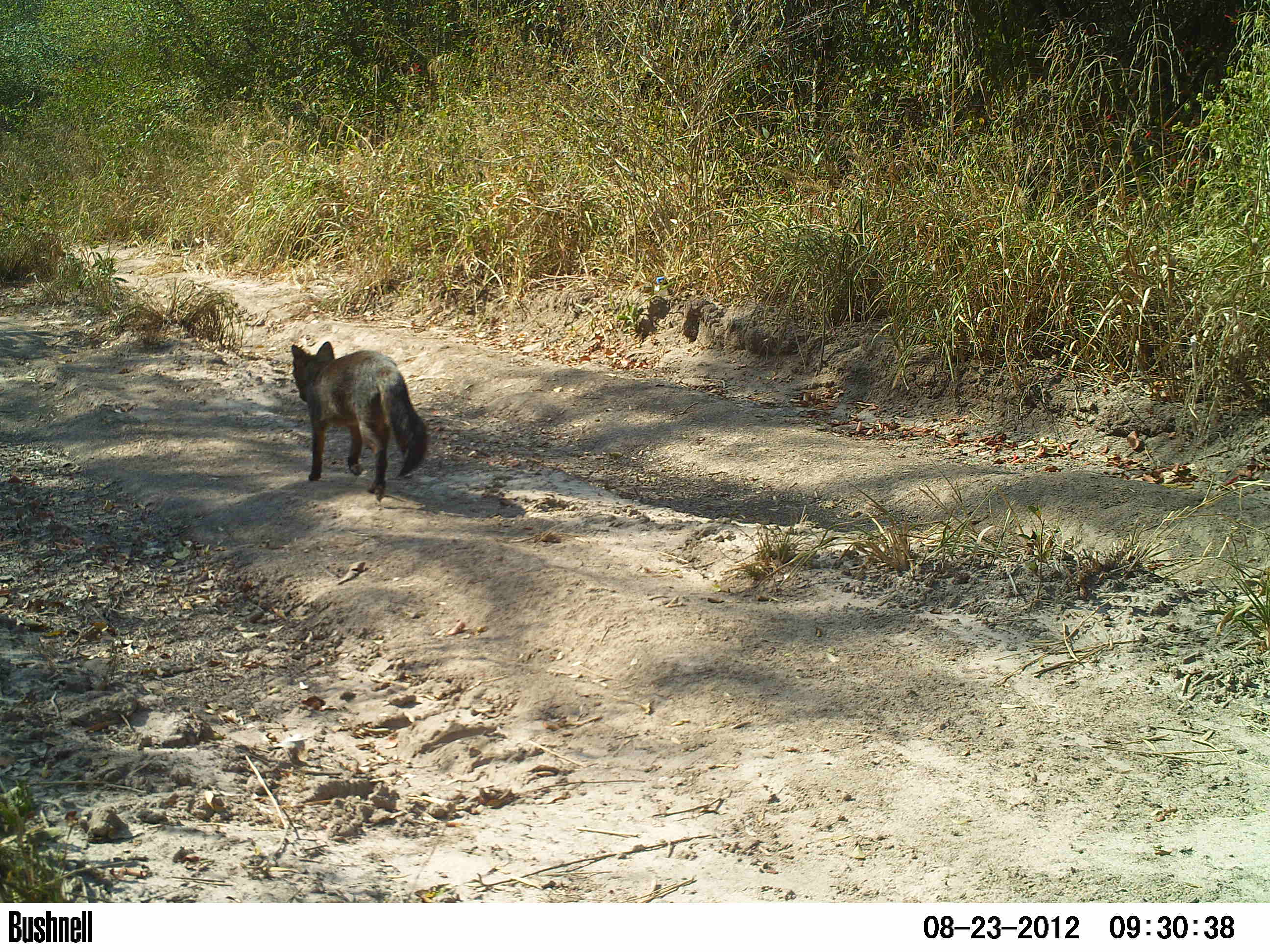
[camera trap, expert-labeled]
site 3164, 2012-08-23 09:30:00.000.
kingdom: Animalia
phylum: Chordata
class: Mammalia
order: Carnivora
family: Canidae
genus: Cerdocyon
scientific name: Cerdocyon thous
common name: crab-eating fox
Cerdocyon thous (crab-eating fox), count 1.